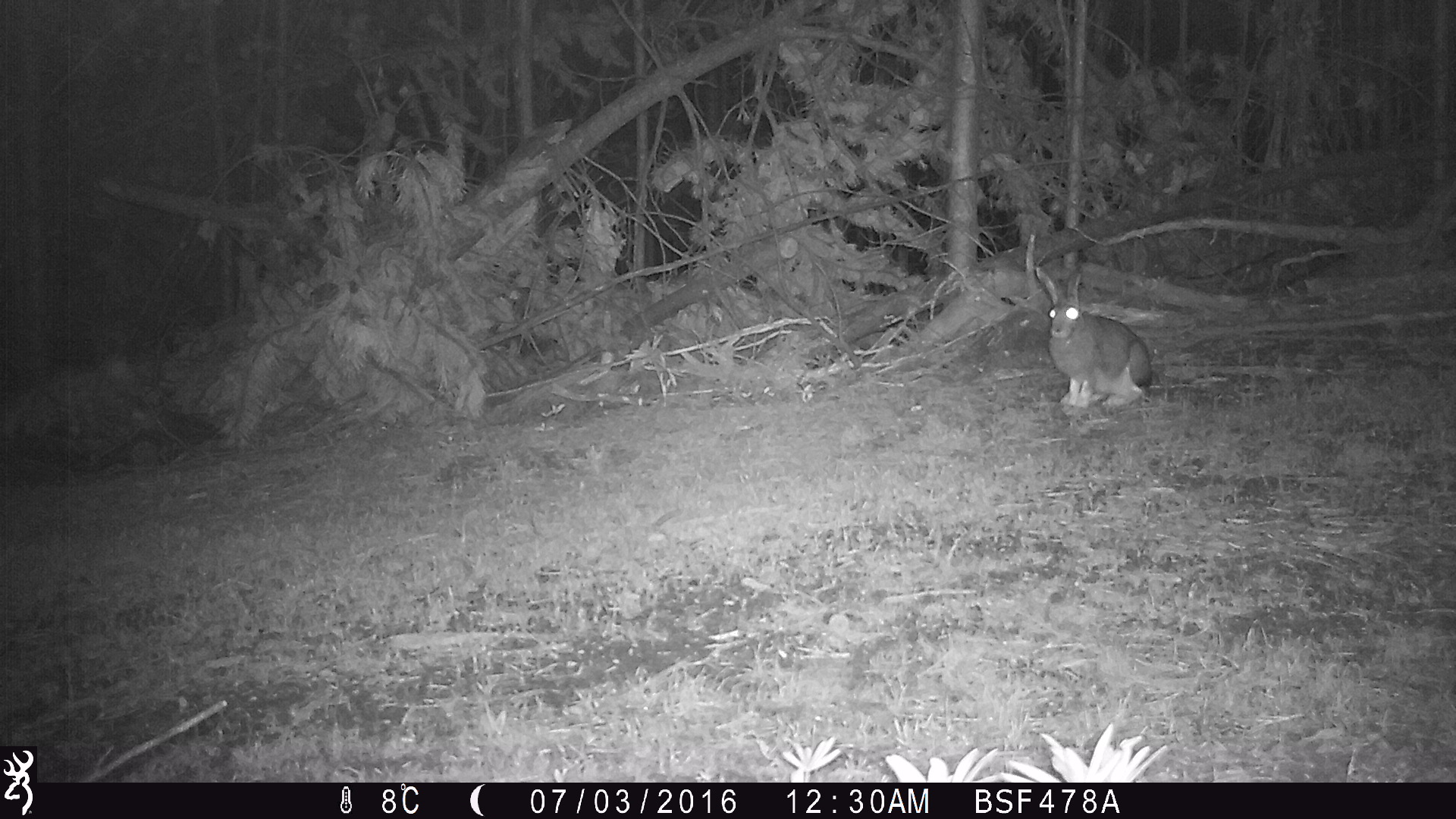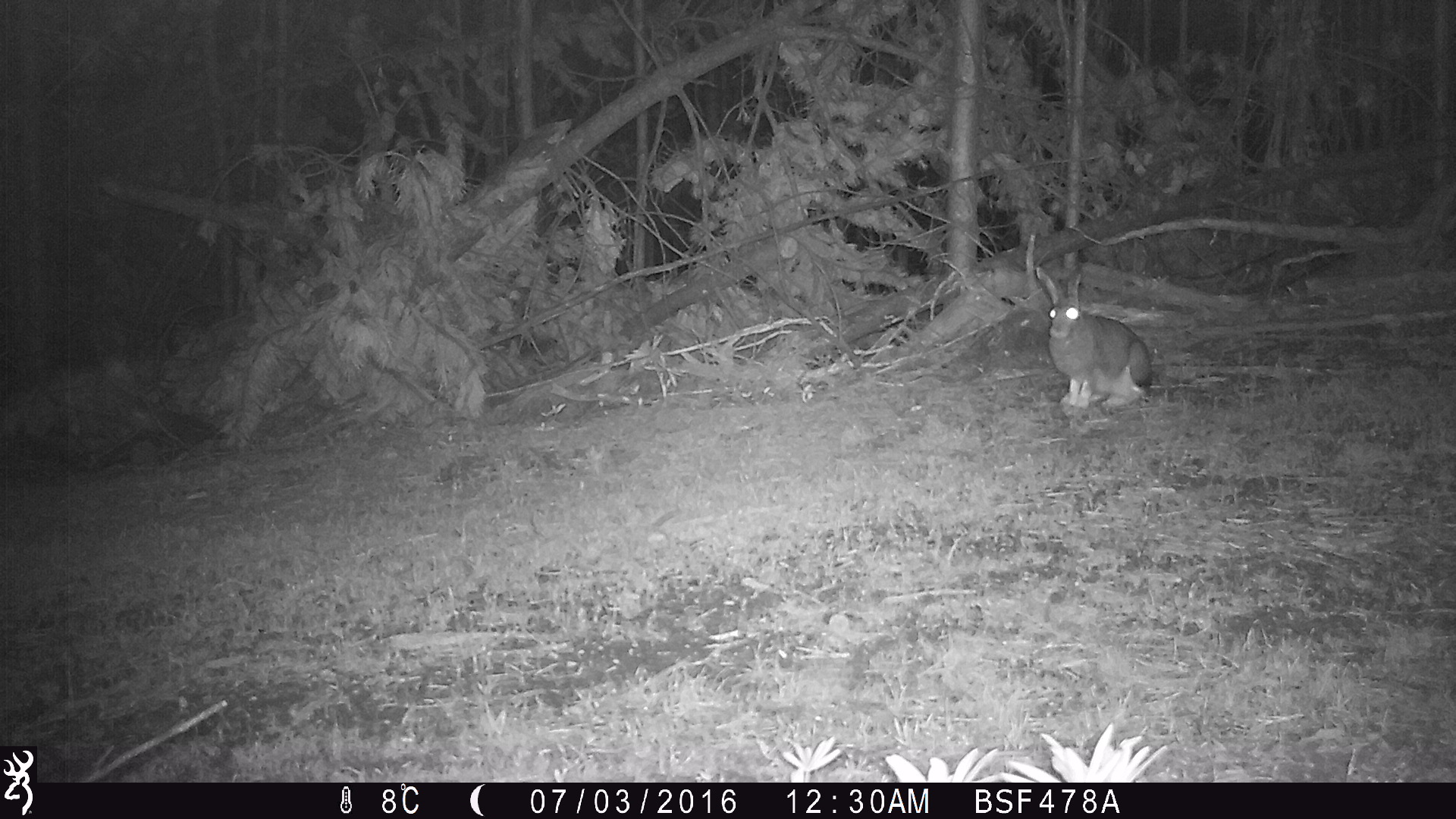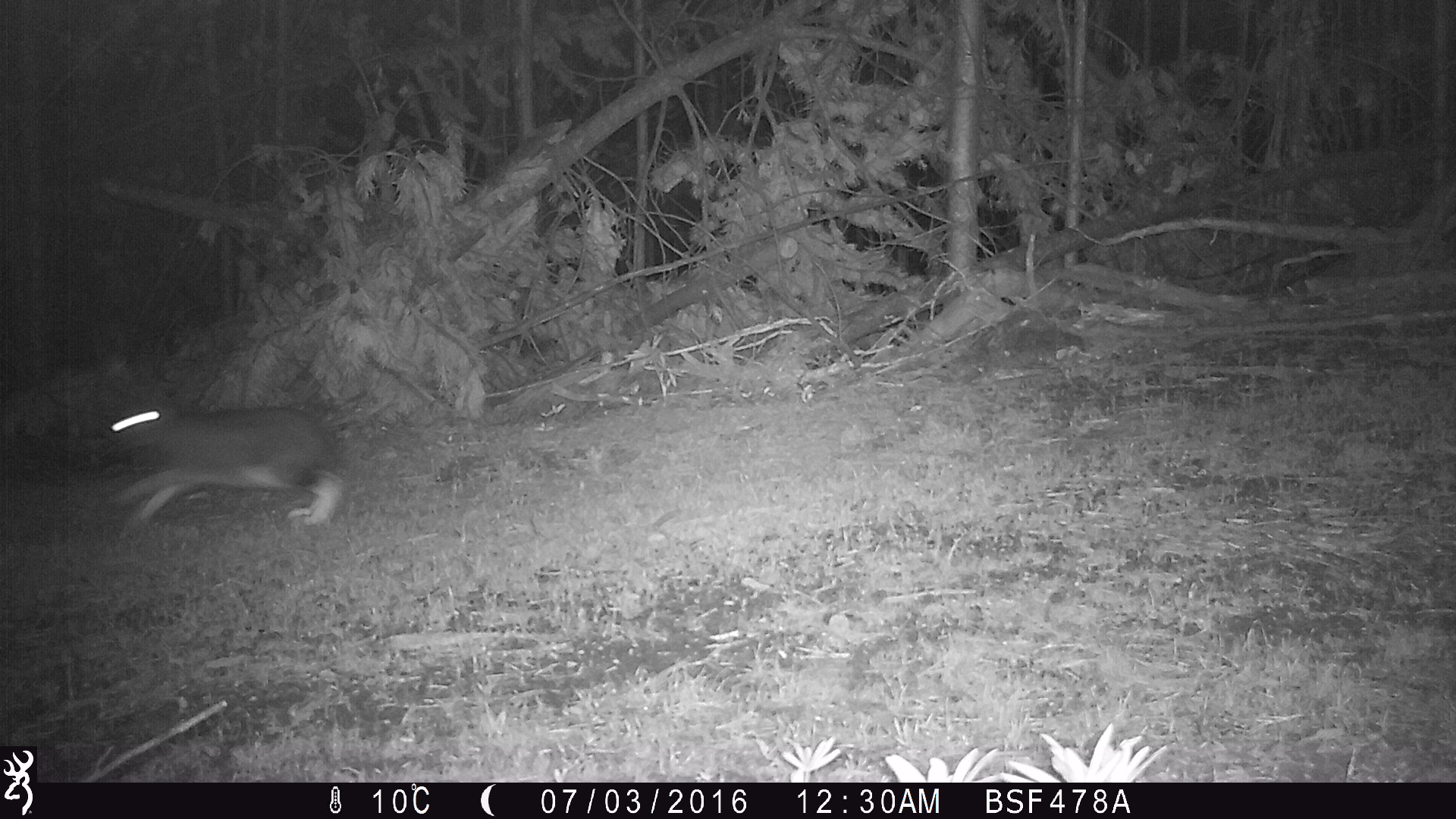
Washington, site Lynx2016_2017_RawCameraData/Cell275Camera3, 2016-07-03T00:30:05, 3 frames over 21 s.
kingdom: Animalia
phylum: Chordata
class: Mammalia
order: Lagomorpha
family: Leporidae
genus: Lepus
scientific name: Lepus americanus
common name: snowshoe hare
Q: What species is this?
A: Lepus americanus (snowshoe hare).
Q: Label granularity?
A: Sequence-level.